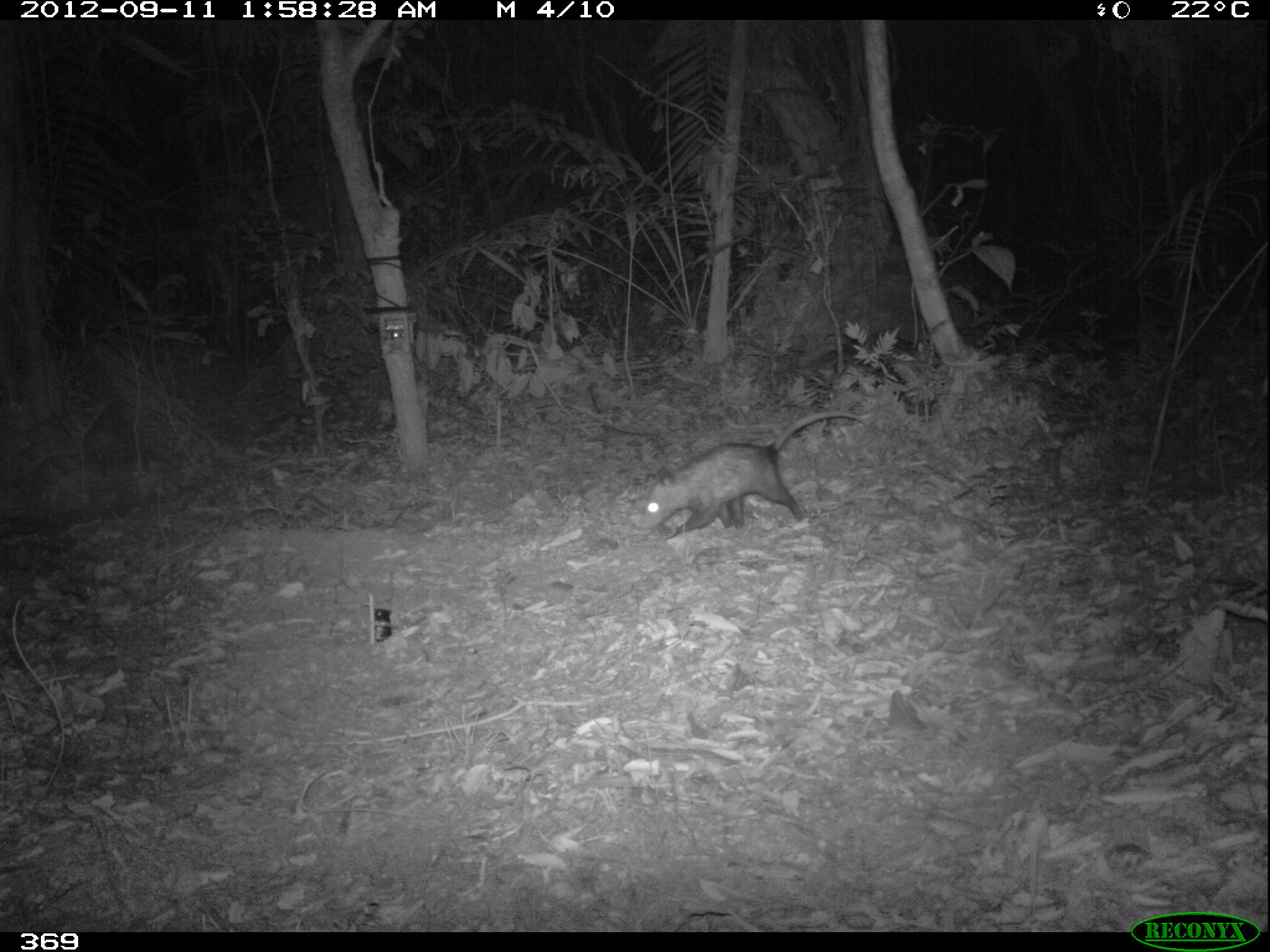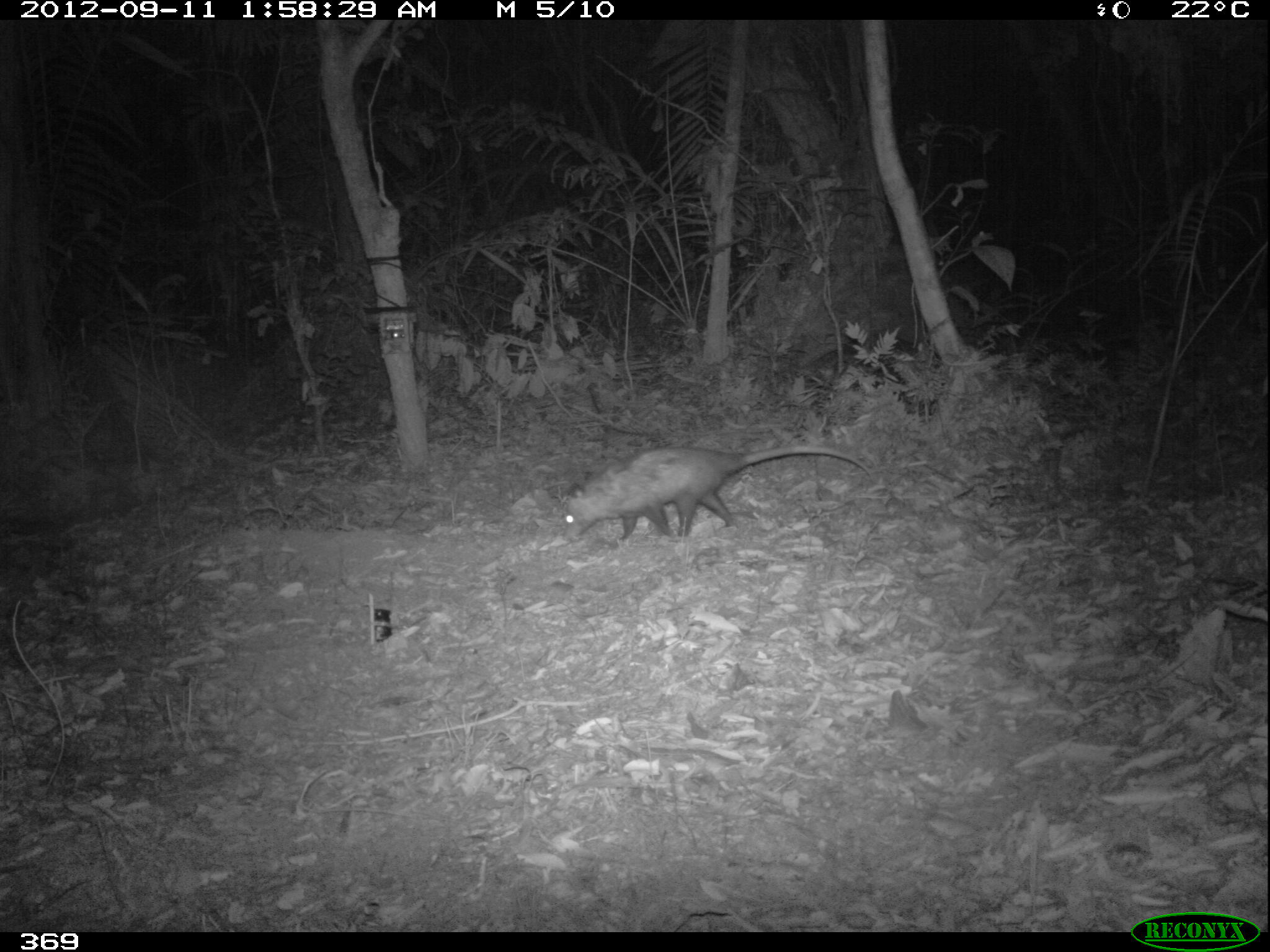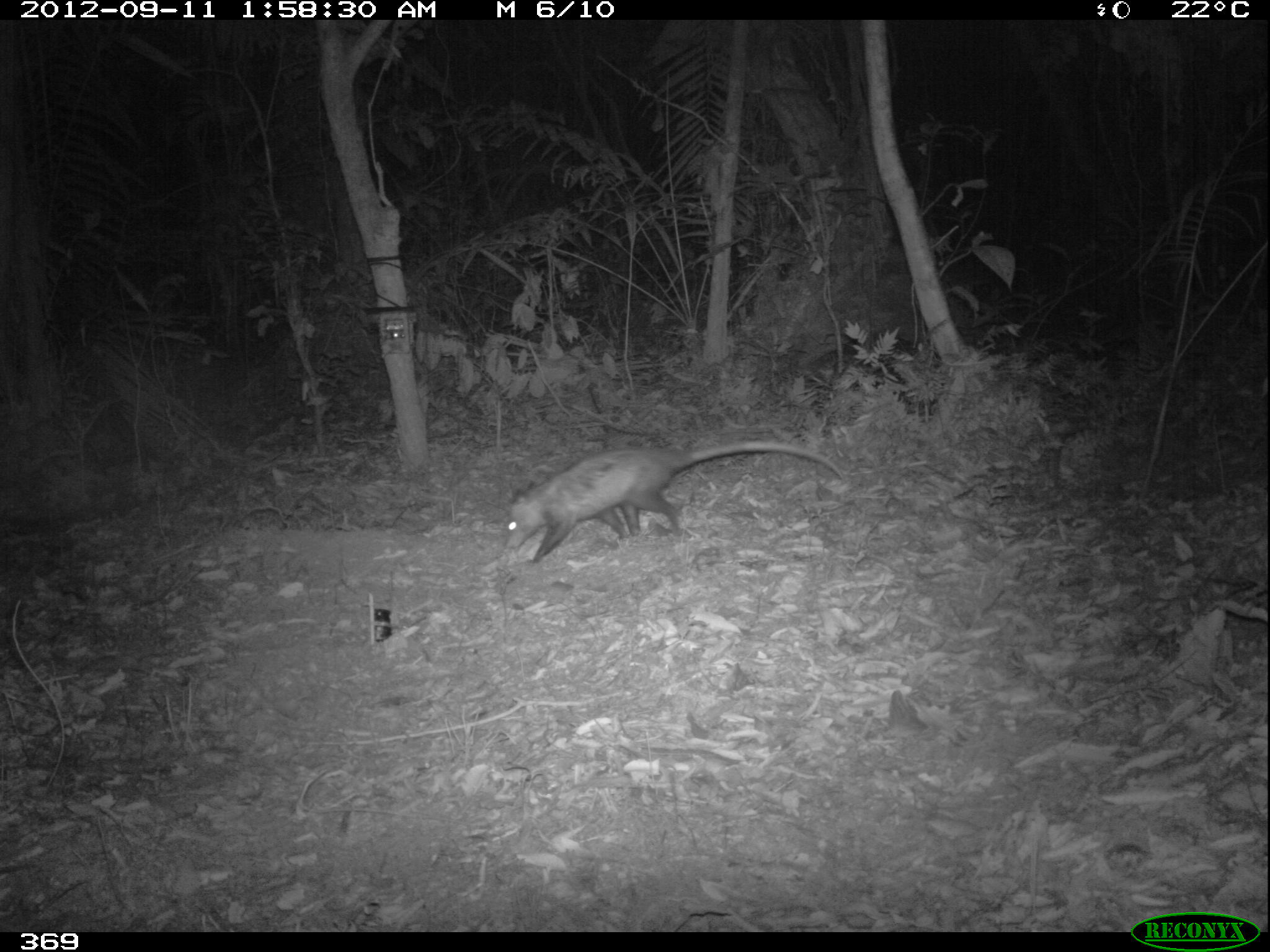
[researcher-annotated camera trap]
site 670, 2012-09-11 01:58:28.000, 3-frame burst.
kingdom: Animalia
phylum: Chordata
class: Mammalia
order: Didelphimorphia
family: Didelphidae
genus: Didelphis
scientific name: Didelphis marsupialis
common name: southern opossum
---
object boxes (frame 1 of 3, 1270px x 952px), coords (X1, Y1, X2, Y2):
didelphis marsupialis: (635, 410, 872, 541)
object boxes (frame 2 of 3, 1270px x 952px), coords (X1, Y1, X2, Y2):
didelphis marsupialis: (562, 444, 872, 541)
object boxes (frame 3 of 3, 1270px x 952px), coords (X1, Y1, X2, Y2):
didelphis marsupialis: (504, 439, 844, 563)